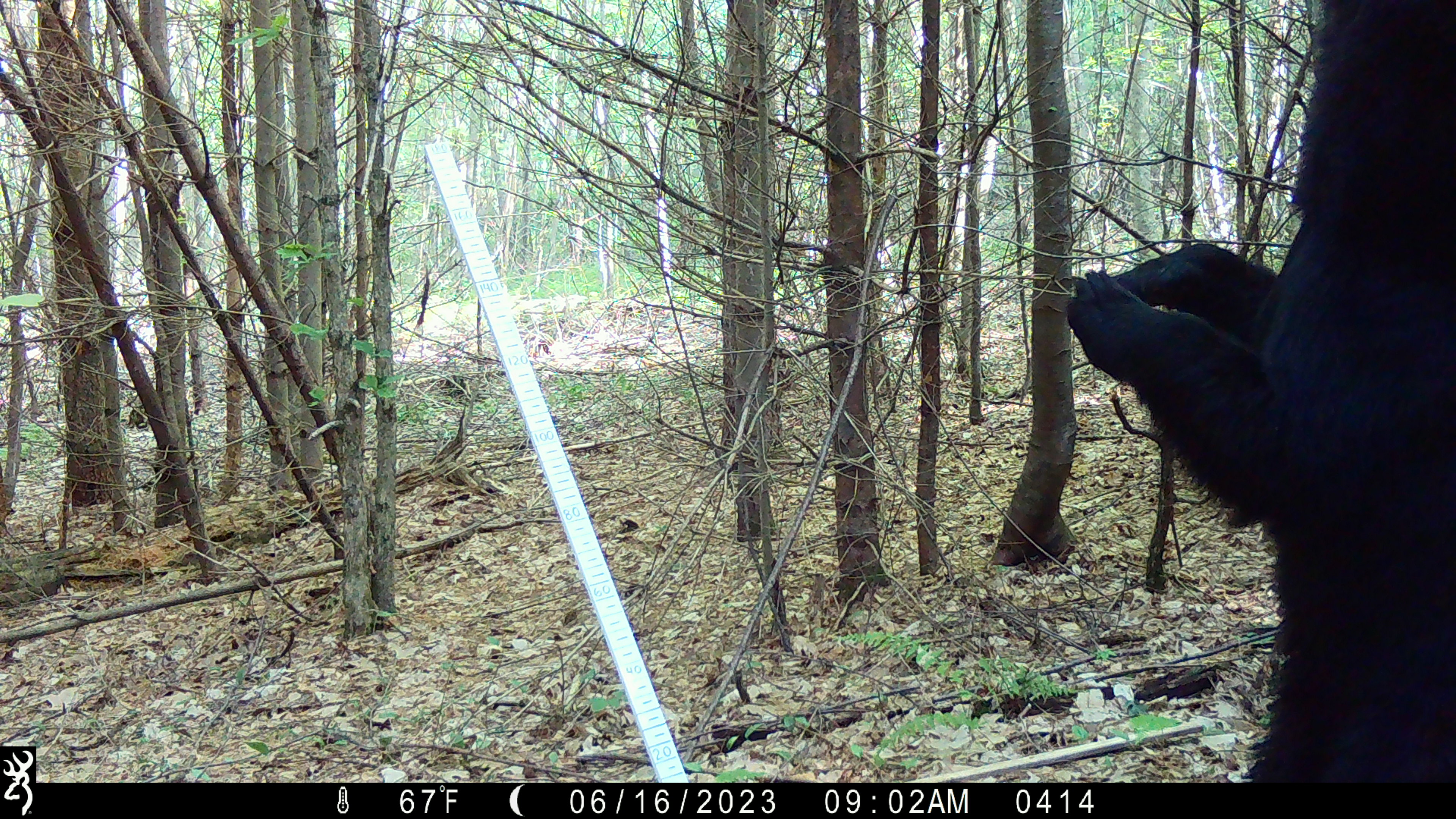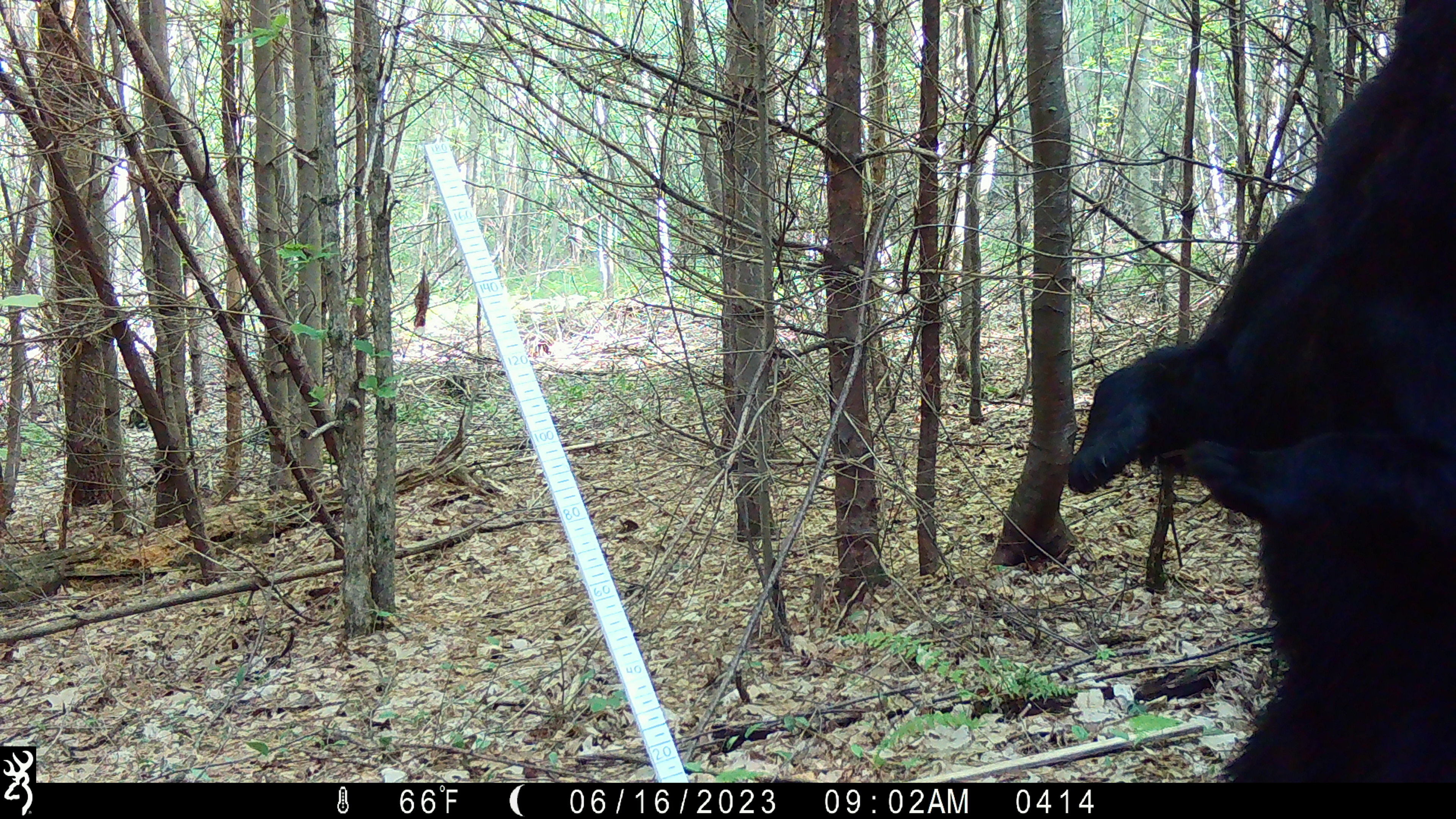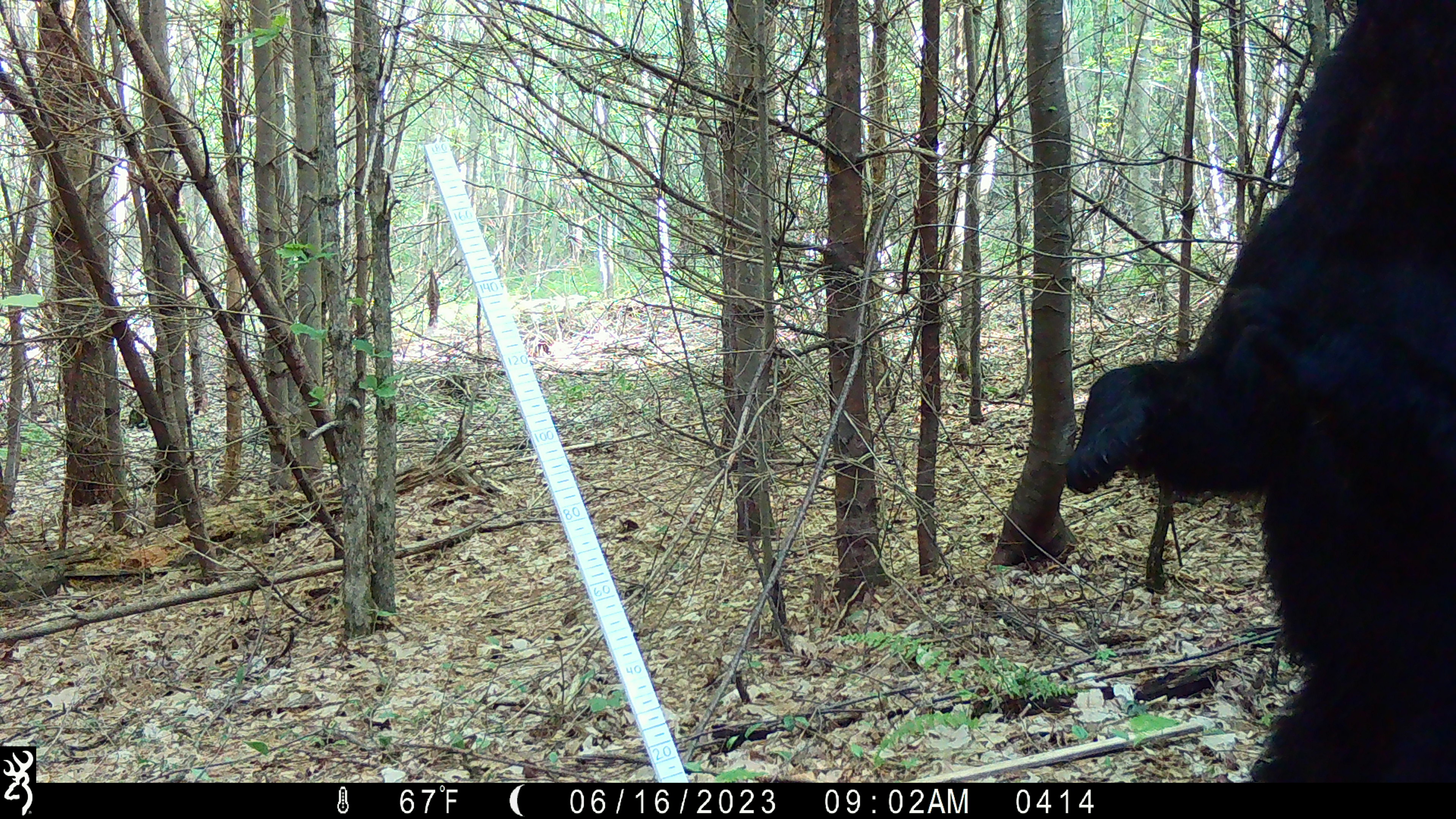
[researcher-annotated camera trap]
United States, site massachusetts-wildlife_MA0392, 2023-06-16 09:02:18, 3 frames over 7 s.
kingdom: Animalia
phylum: Chordata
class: Mammalia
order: Carnivora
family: Ursidae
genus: Ursus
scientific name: Ursus americanus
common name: black bear